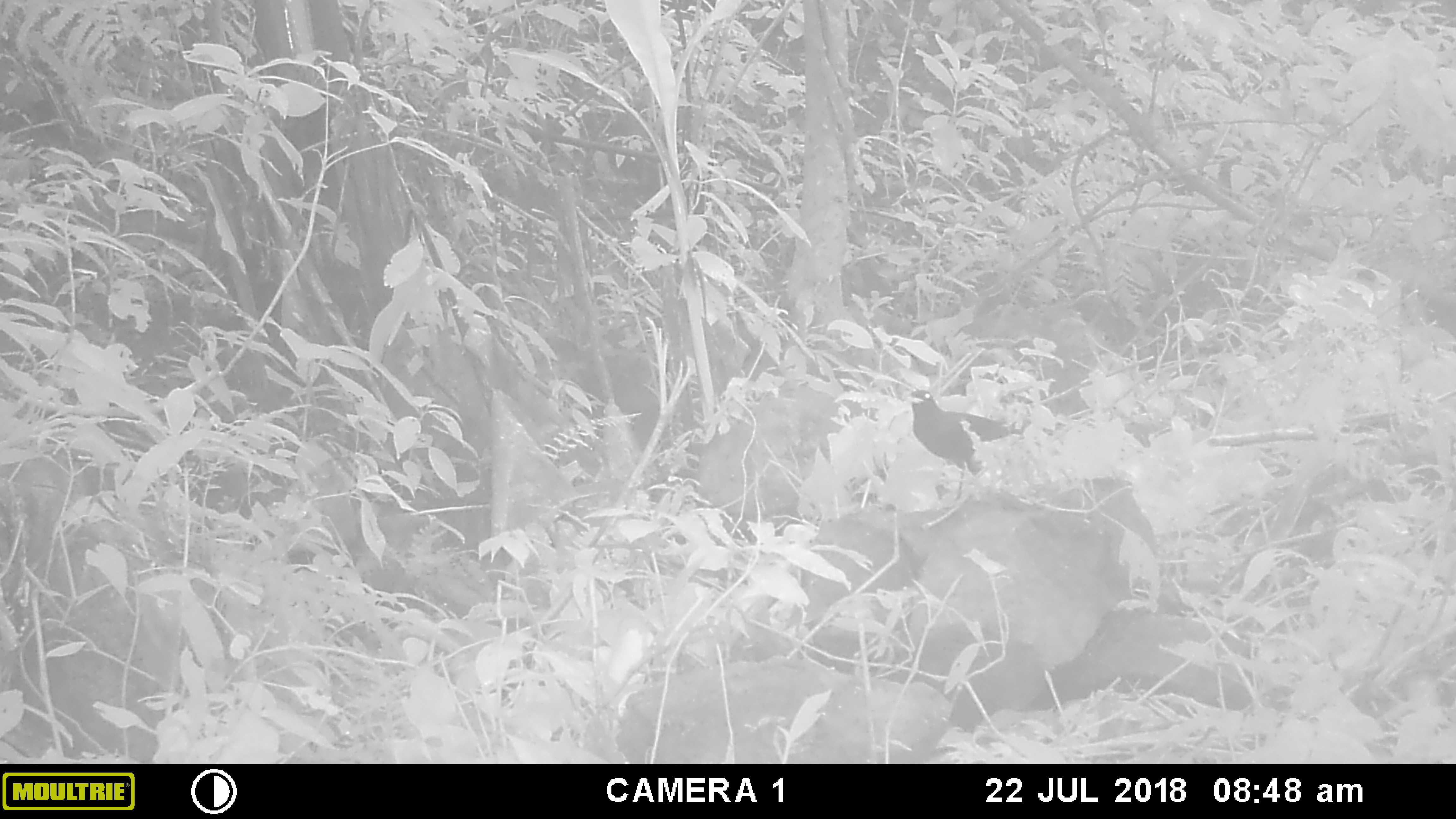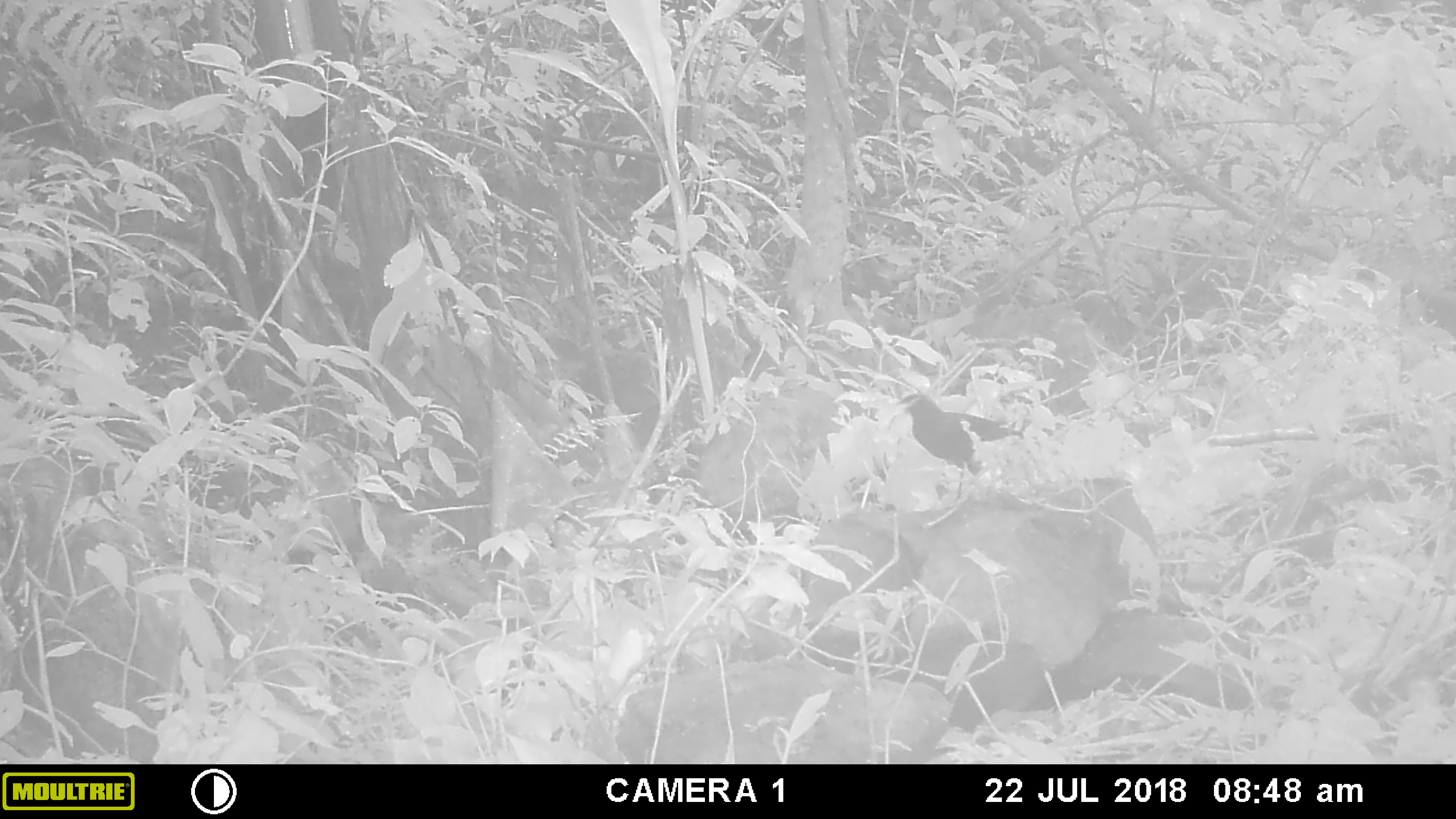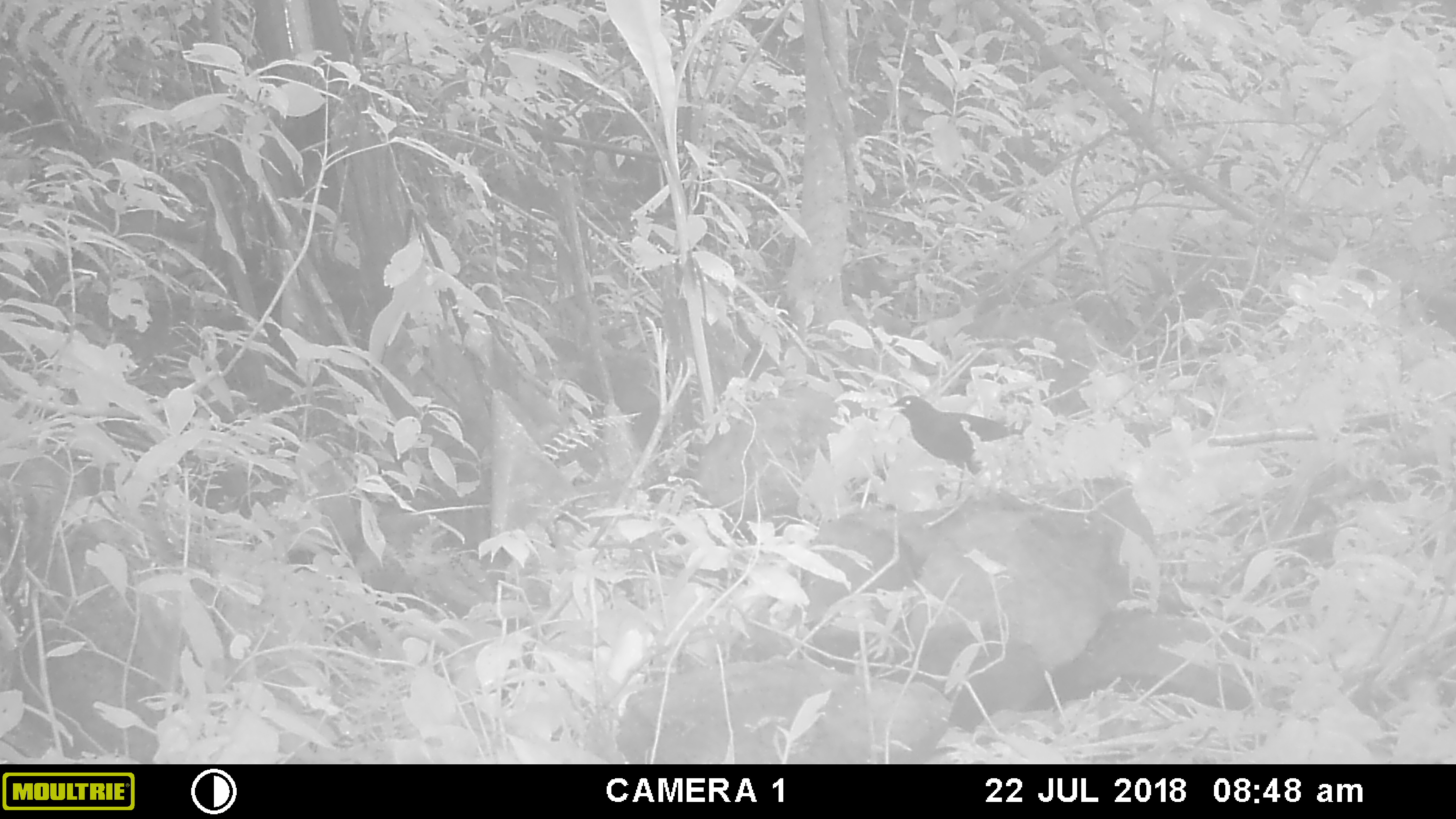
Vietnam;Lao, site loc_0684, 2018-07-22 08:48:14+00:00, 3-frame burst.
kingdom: Animalia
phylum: Chordata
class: Aves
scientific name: Aves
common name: bird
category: unidentified bird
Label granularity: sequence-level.